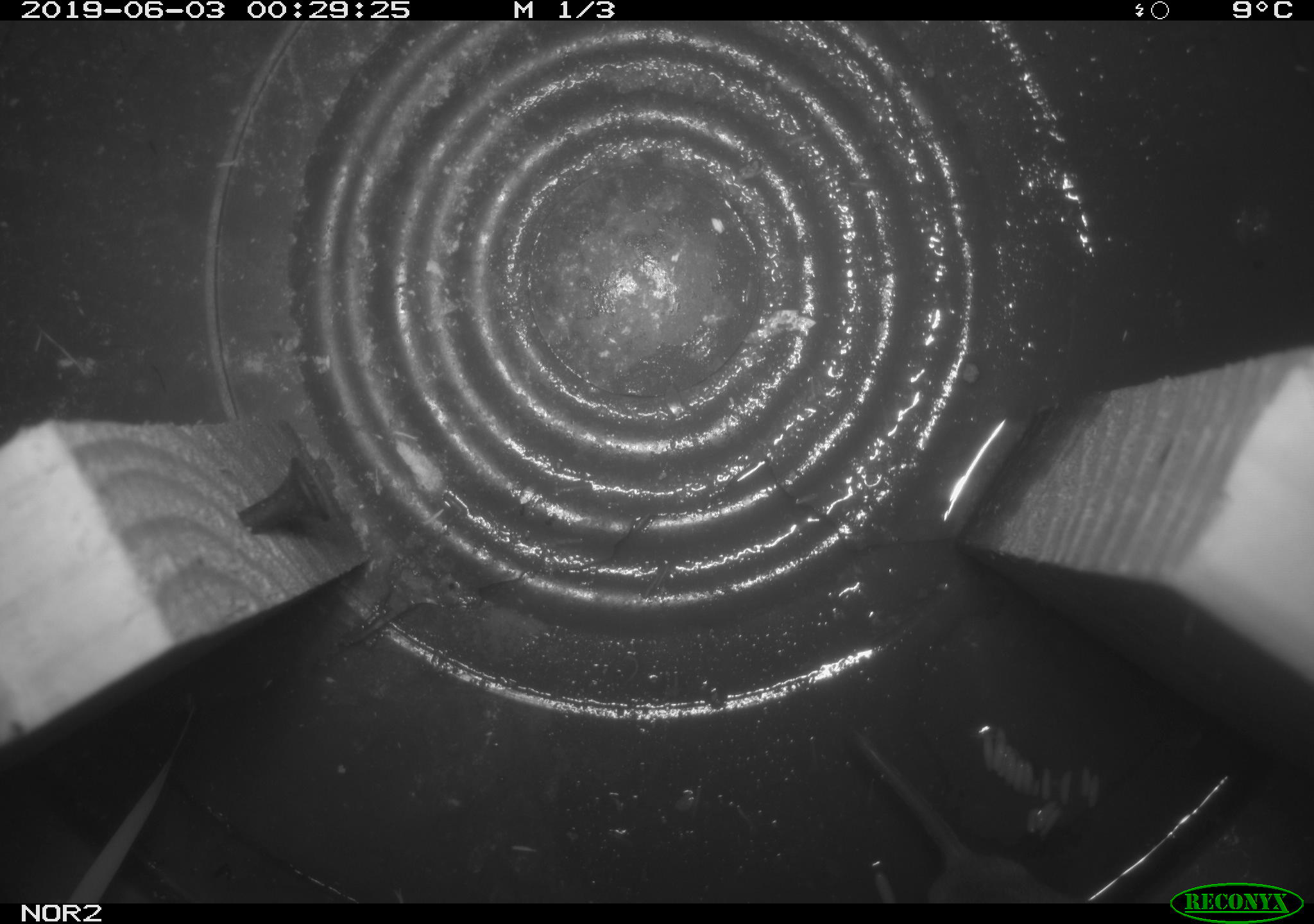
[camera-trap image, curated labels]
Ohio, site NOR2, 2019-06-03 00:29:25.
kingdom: Animalia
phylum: Chordata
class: Mammalia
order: Rodentia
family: Cricetidae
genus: Microtus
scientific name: Microtus pennsylvanicus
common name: meadow vole